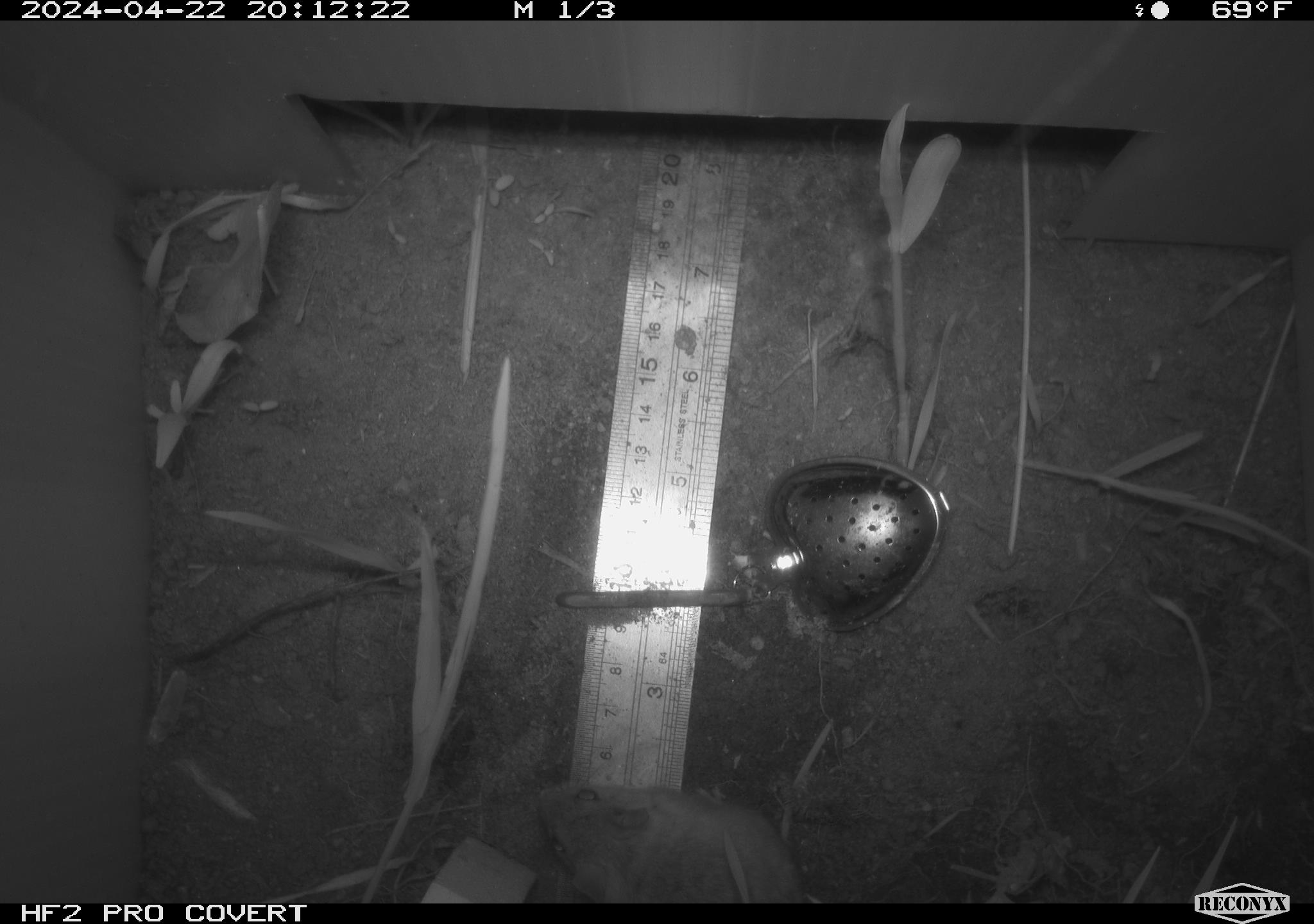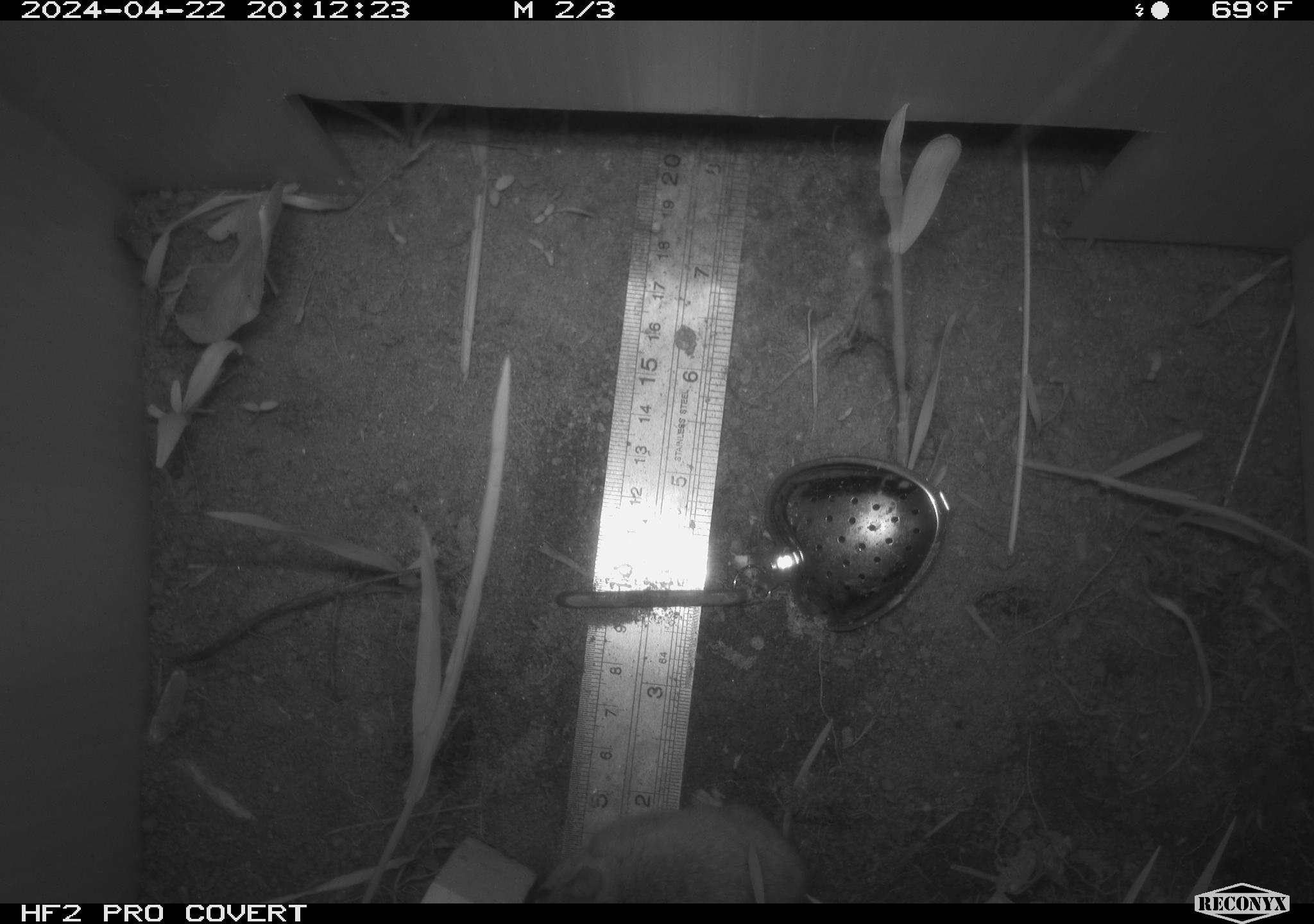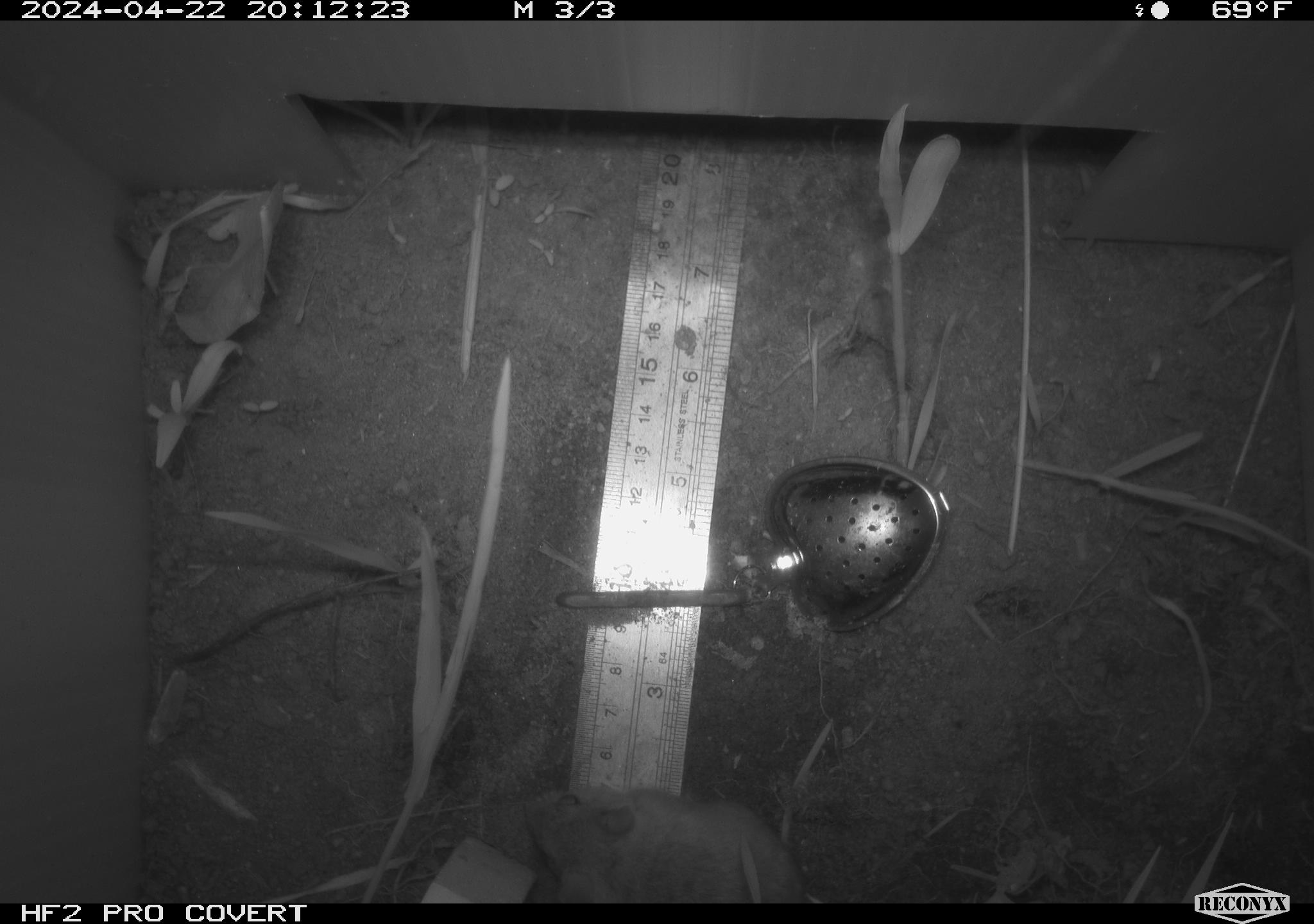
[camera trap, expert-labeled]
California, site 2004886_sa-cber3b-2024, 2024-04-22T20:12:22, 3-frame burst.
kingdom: Animalia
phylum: Chordata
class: Mammalia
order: Rodentia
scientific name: Rodentia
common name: mouse species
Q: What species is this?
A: Mouse species (Rodentia).